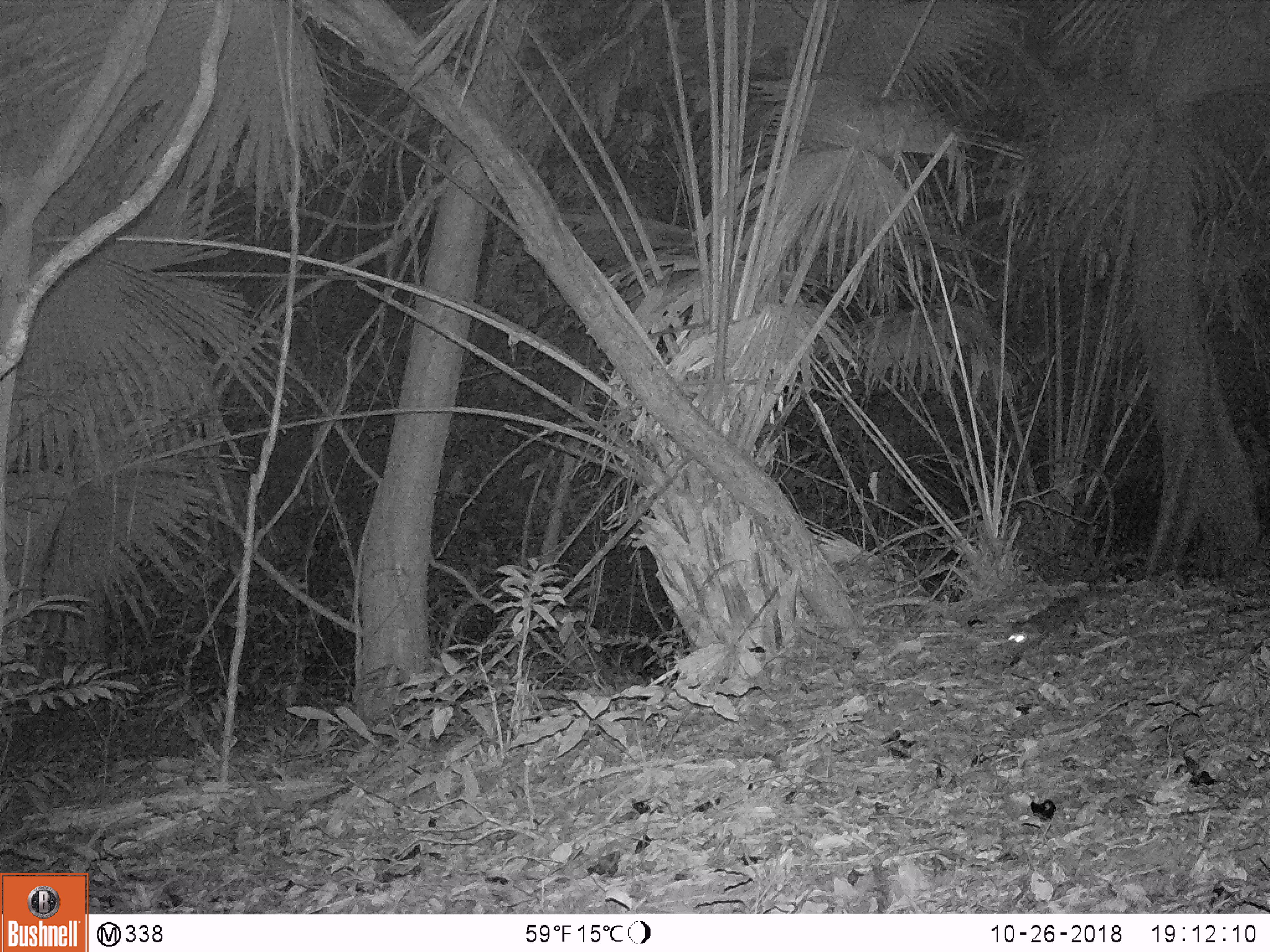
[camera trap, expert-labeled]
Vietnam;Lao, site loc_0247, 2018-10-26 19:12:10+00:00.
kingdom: Animalia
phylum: Chordata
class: Mammalia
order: Carnivora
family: Mustelidae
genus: Melogale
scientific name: Melogale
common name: ferret badger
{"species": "ferret badger (Melogale)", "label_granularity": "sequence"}